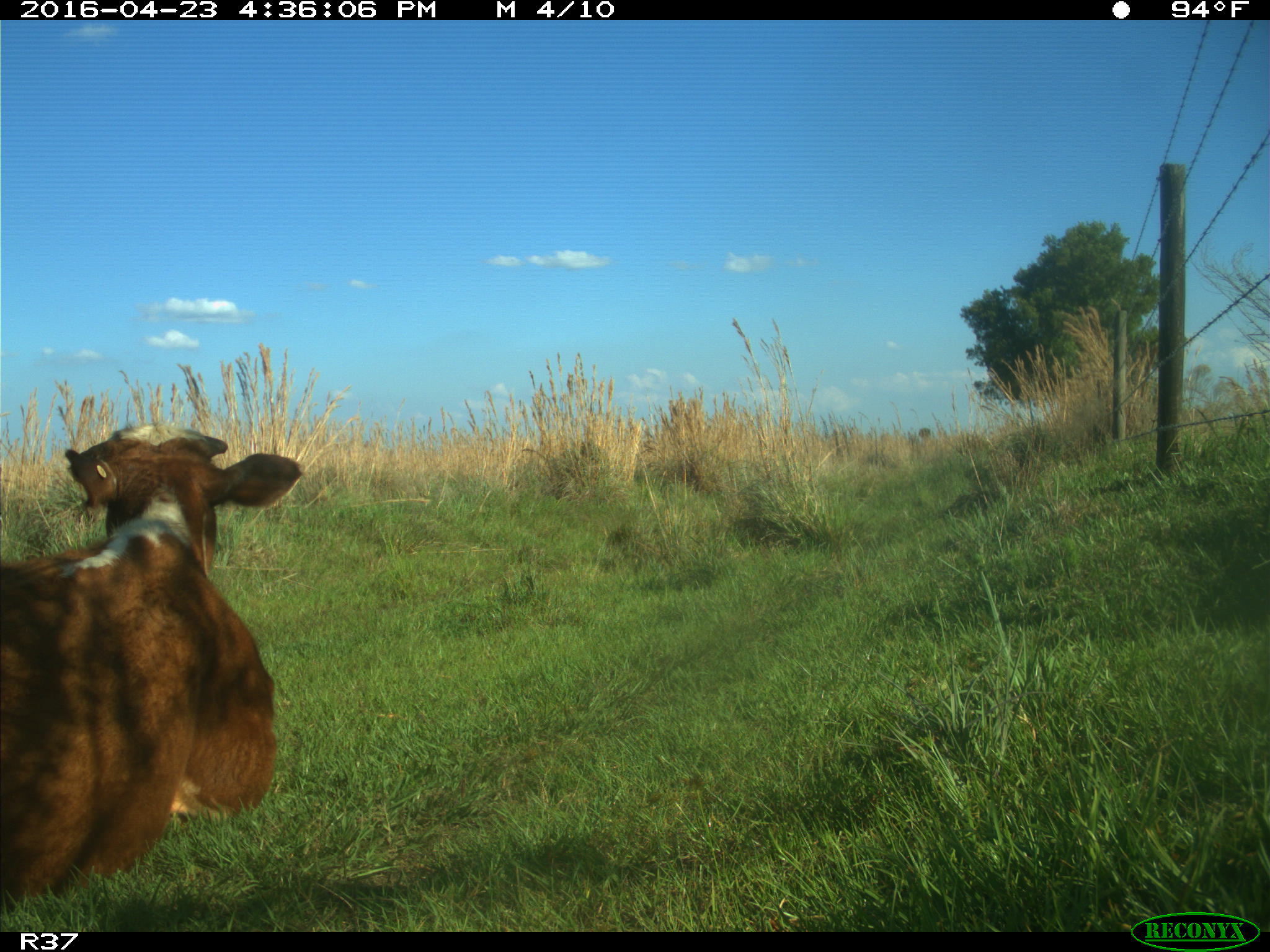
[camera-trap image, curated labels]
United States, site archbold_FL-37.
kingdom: Animalia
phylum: Chordata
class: Mammalia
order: Artiodactyla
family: Bovidae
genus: Bos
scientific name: Bos taurus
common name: domestic cow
Bos taurus (domestic cow).